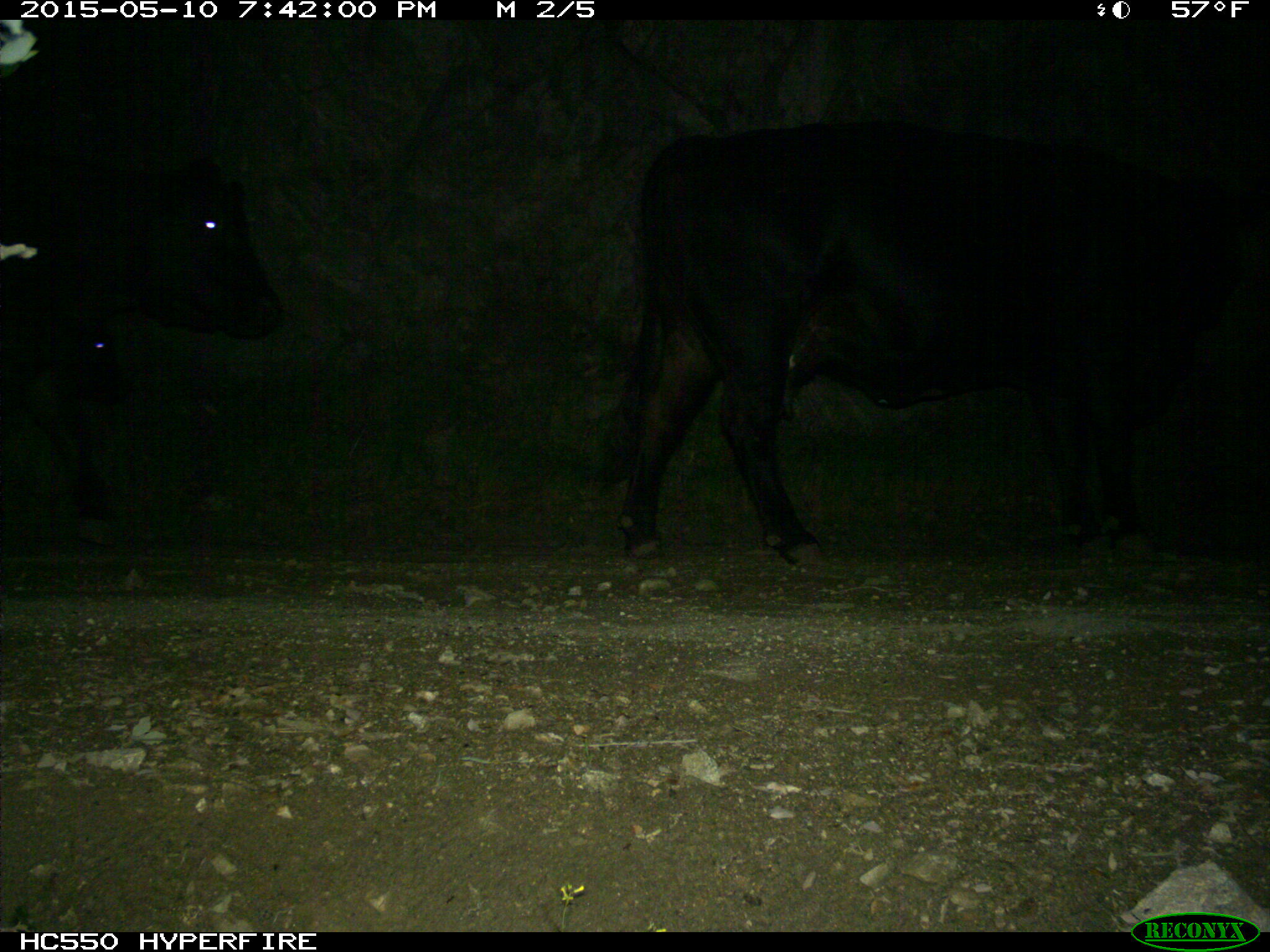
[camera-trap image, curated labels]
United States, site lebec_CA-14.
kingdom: Animalia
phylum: Chordata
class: Mammalia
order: Artiodactyla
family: Bovidae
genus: Bos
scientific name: Bos taurus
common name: domestic cow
Bos taurus (domestic cow).